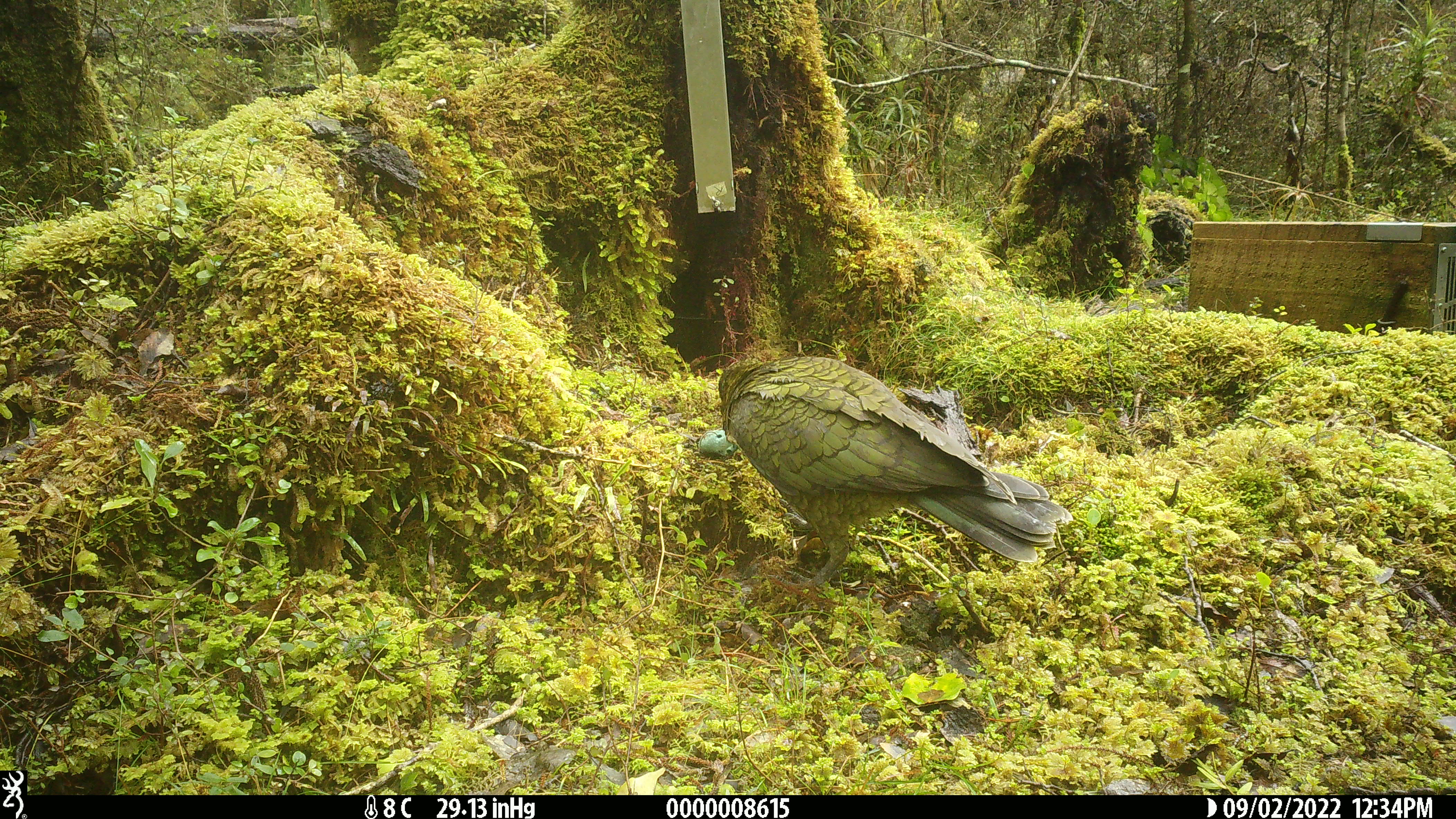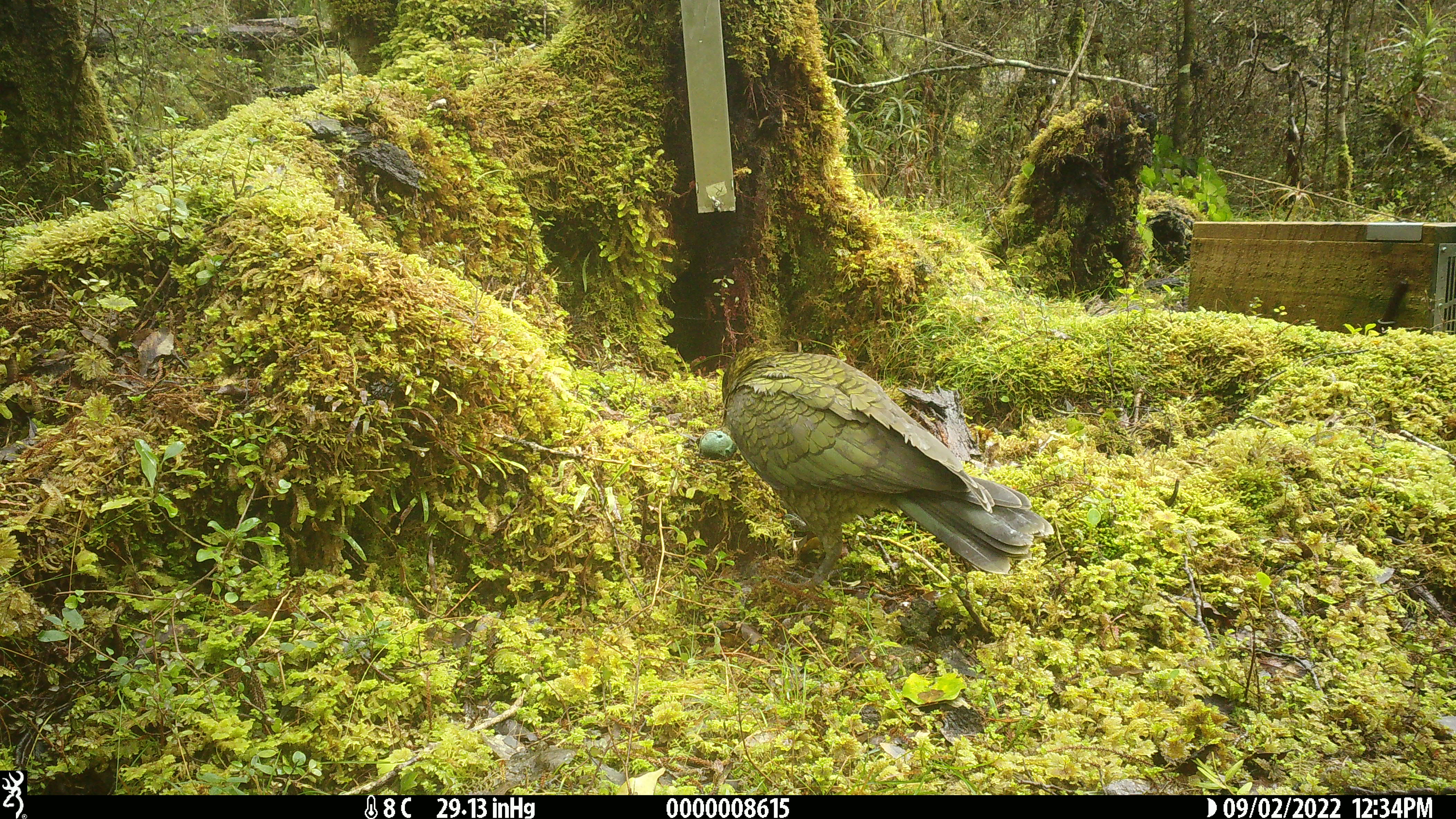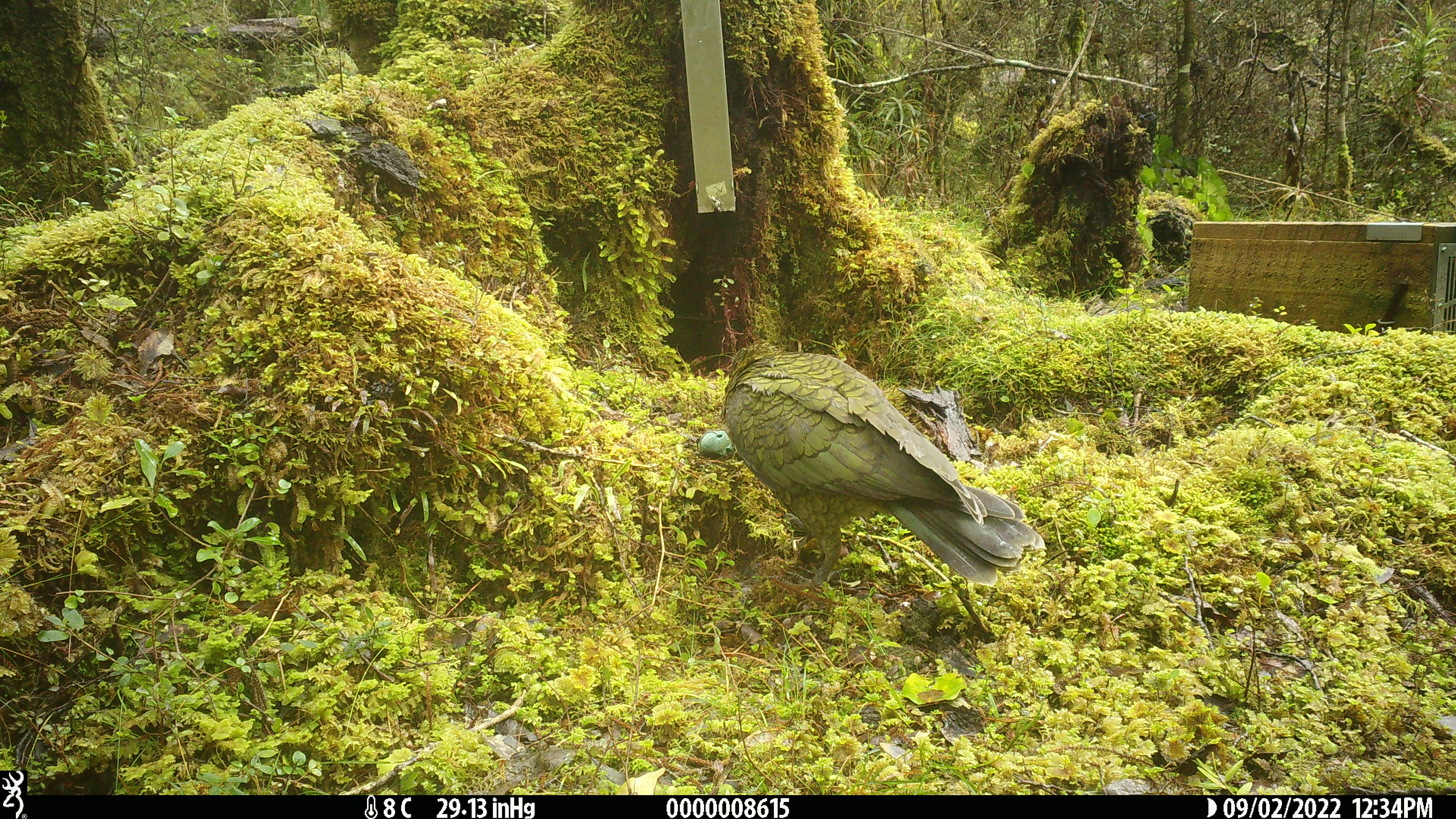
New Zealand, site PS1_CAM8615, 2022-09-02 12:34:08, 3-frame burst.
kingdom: Animalia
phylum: Chordata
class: Aves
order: Psittaciformes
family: Strigopidae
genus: Nestor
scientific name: Nestor notabilis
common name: kea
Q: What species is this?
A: Kea (Nestor notabilis).